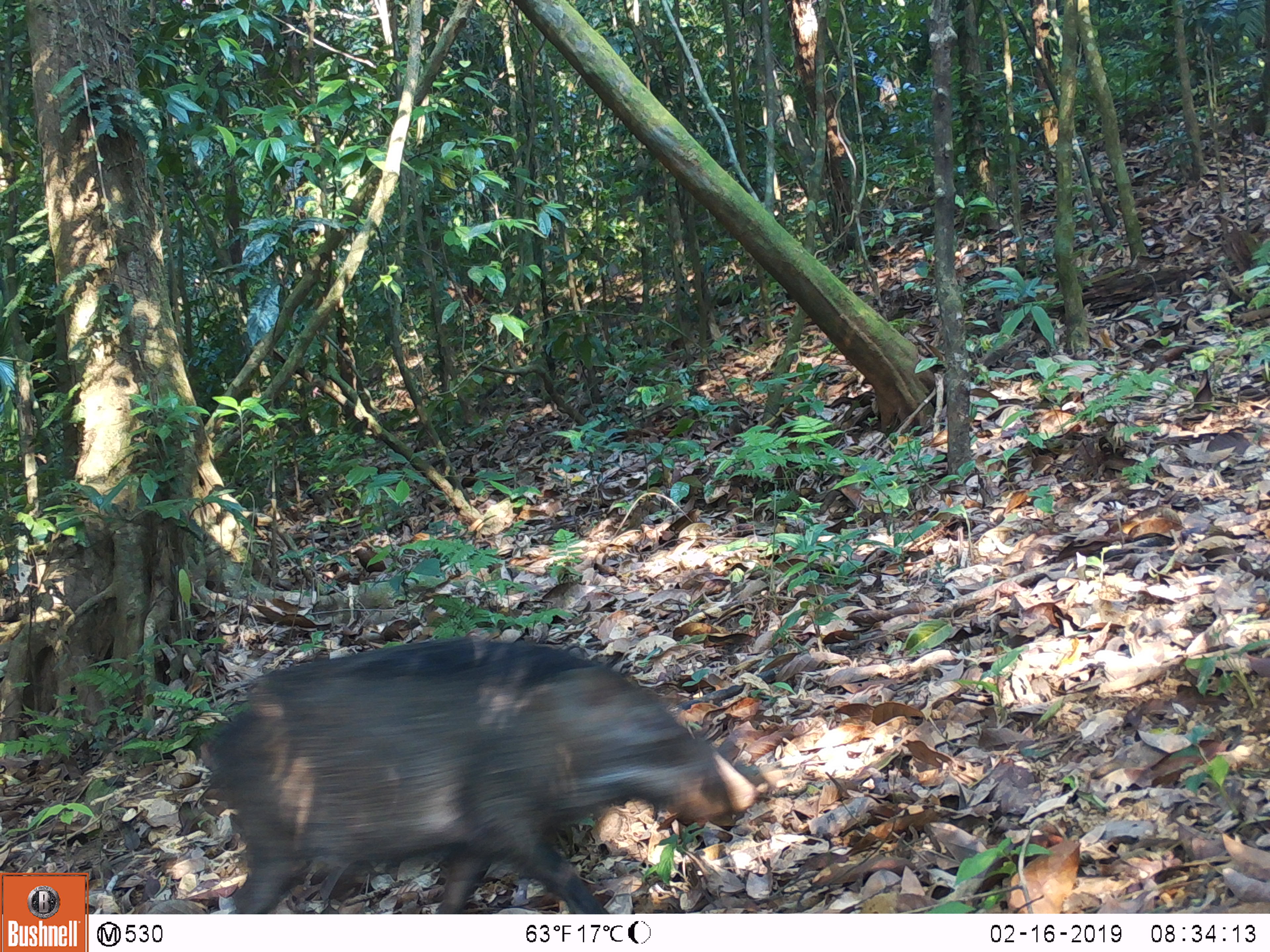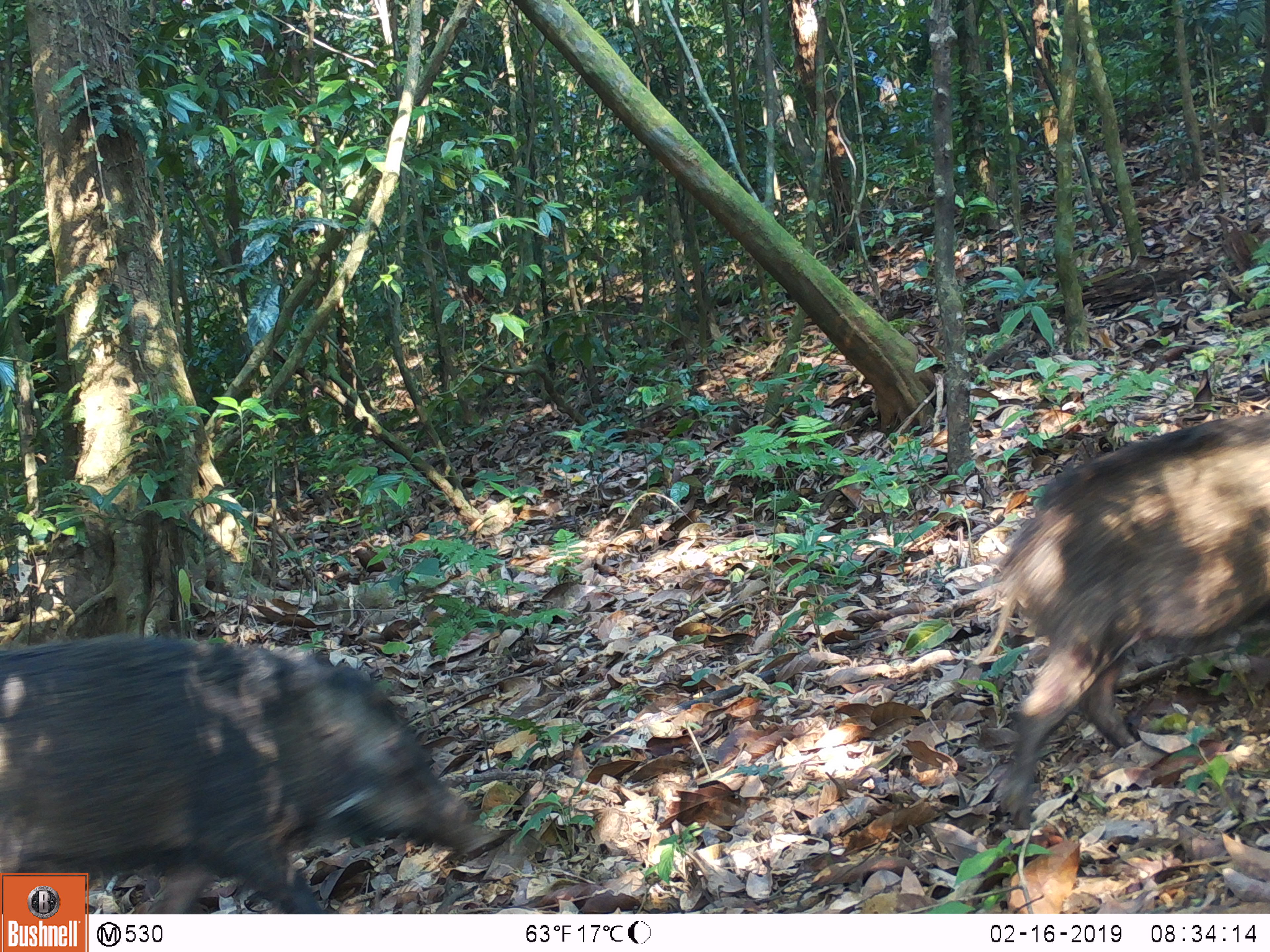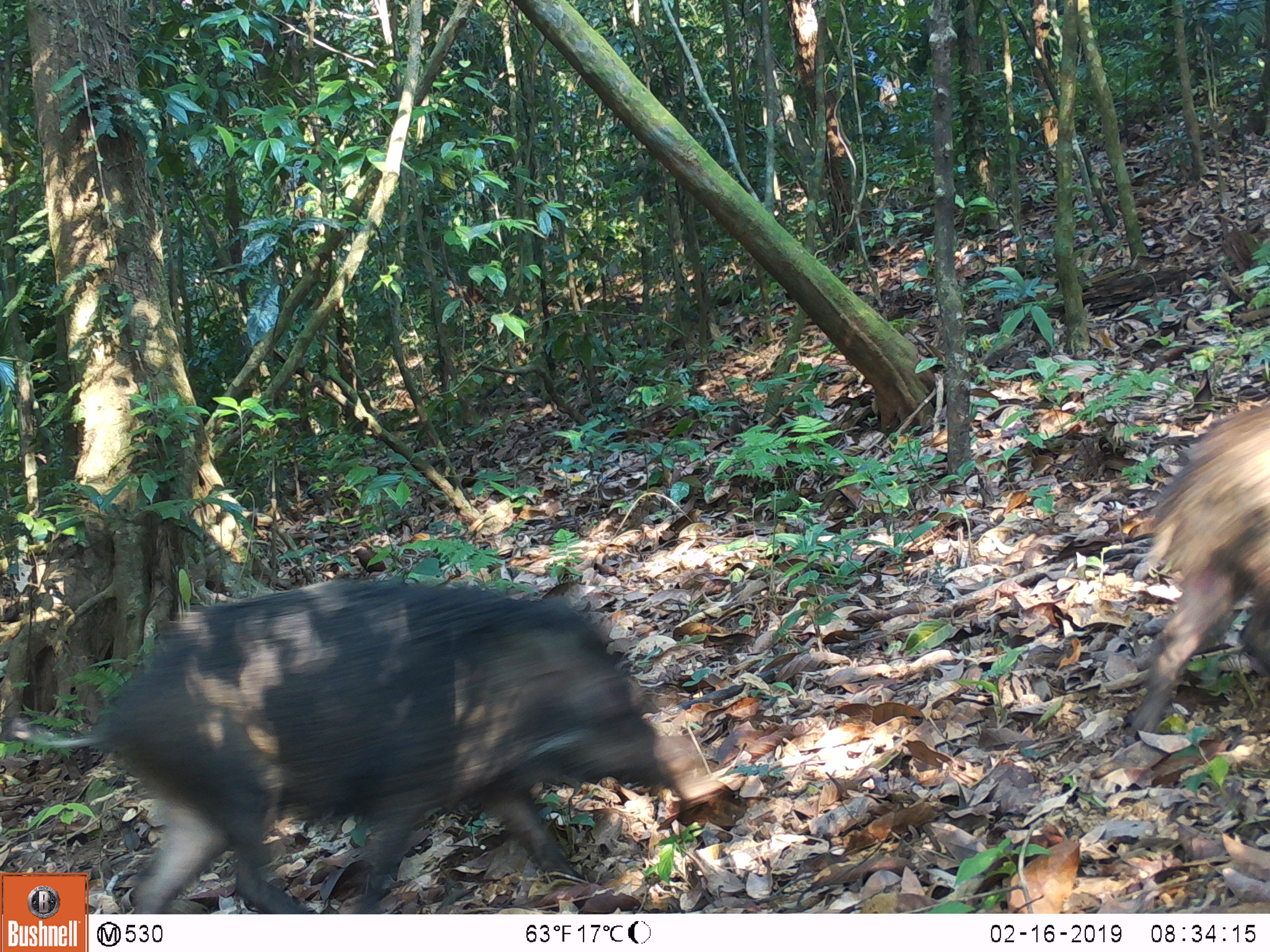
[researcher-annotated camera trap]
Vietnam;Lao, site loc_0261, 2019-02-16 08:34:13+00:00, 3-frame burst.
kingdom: Animalia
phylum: Chordata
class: Mammalia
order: Artiodactyla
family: Suidae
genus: Sus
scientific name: Sus scrofa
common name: eurasian wild pig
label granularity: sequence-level